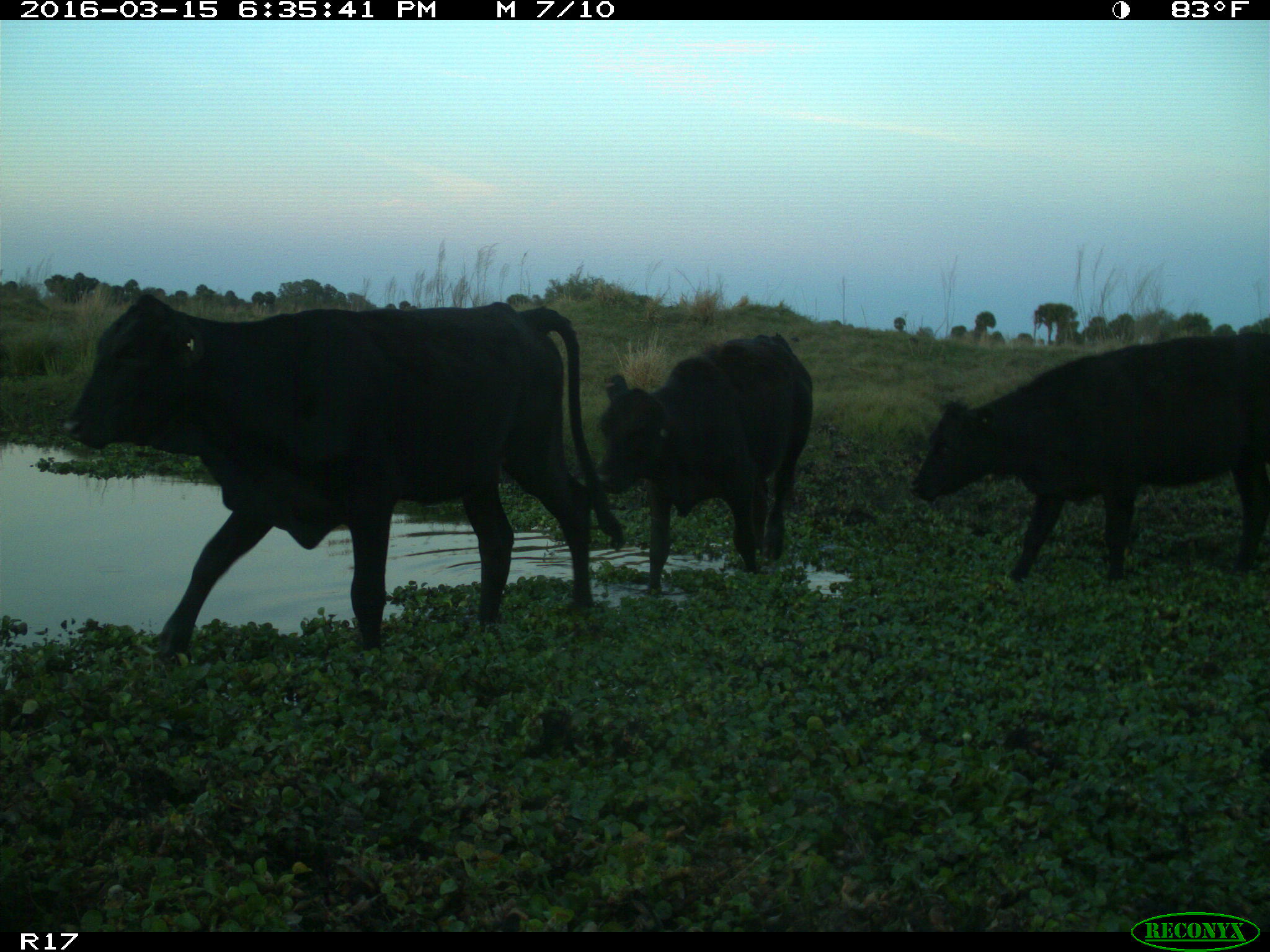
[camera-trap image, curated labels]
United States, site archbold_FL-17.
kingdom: Animalia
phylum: Chordata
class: Mammalia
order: Artiodactyla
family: Bovidae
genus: Bos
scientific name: Bos taurus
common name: domestic cow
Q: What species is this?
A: Bos taurus (domestic cow).